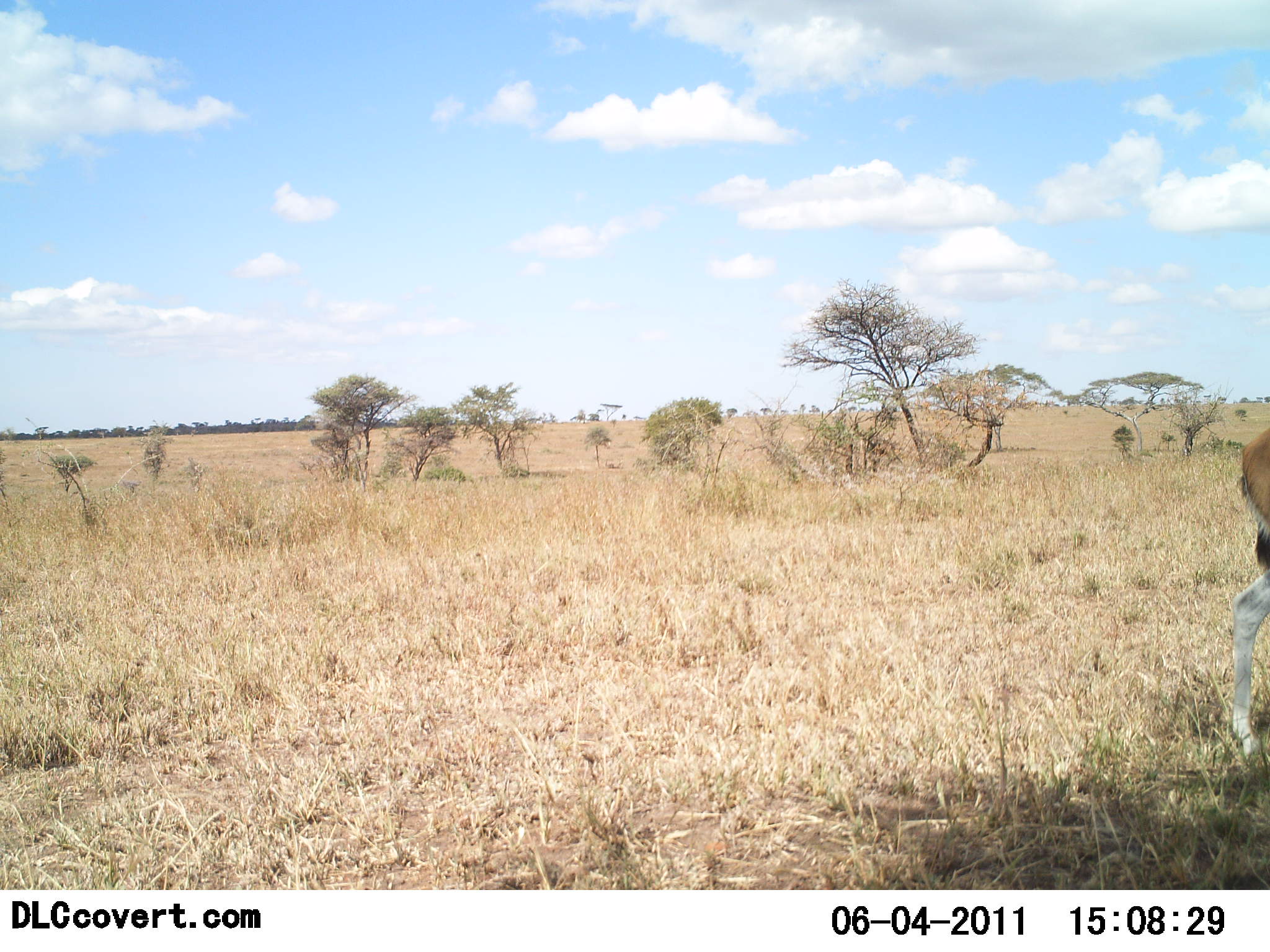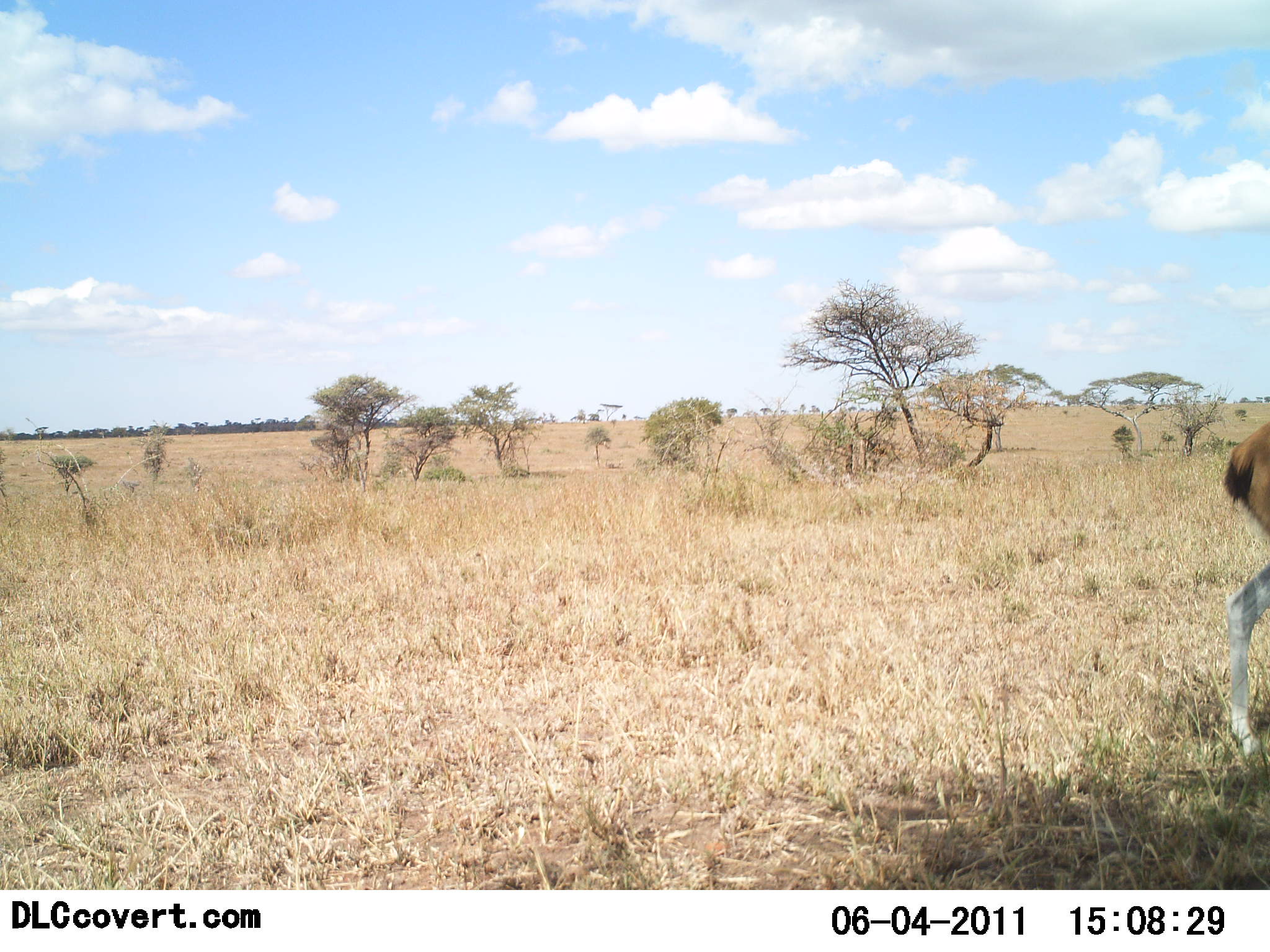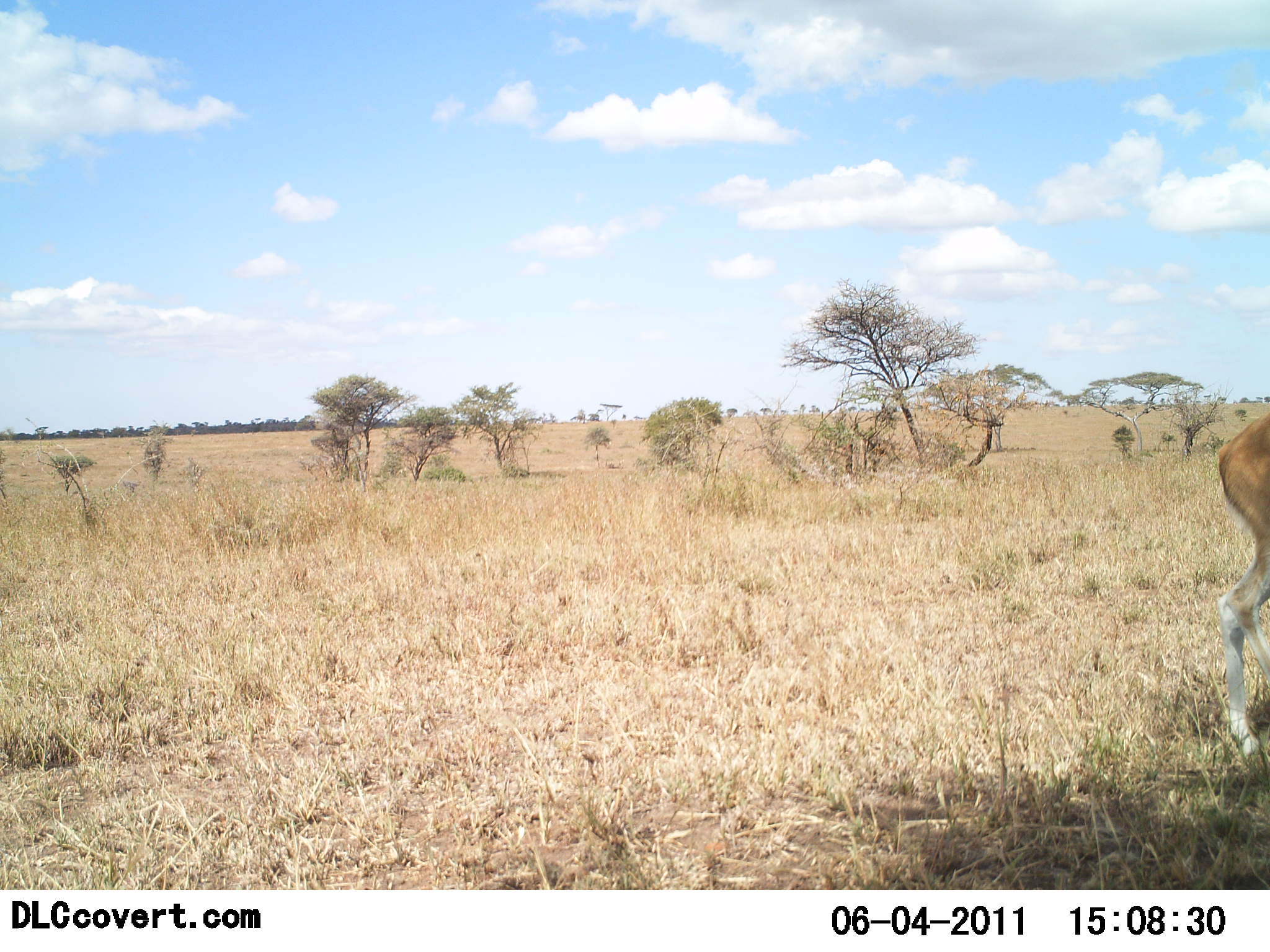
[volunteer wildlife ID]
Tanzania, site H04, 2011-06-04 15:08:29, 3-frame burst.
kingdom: Animalia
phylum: Chordata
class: Mammalia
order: Artiodactyla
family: Bovidae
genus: Eudorcas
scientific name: Eudorcas thomsonii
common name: thomson's gazelle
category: gazellethomsons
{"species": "gazellethomsons (thomson's gazelle) (Eudorcas thomsonii)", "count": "1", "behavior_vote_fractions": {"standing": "73%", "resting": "0%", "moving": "36%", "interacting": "0%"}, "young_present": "0%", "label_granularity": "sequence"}